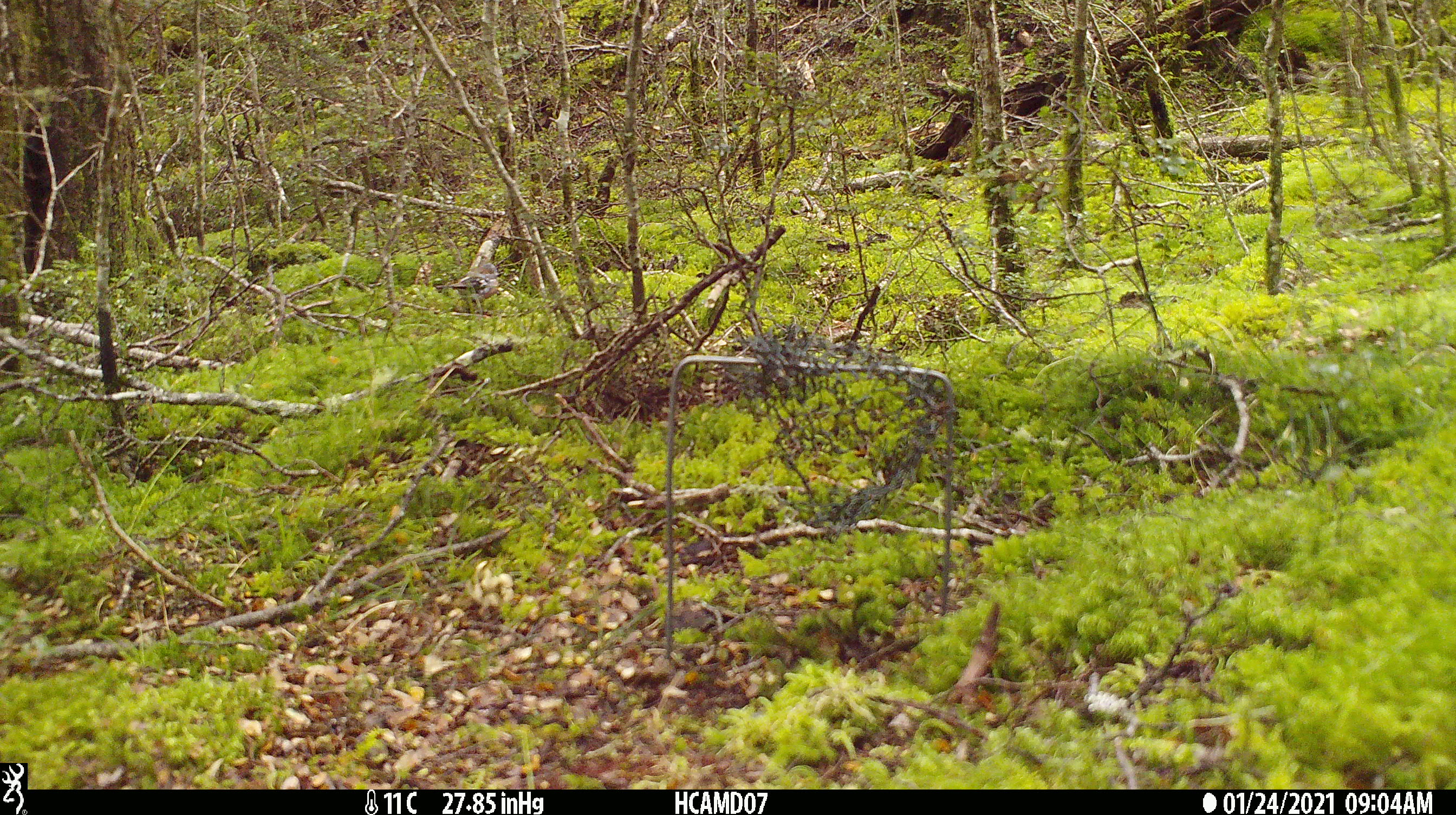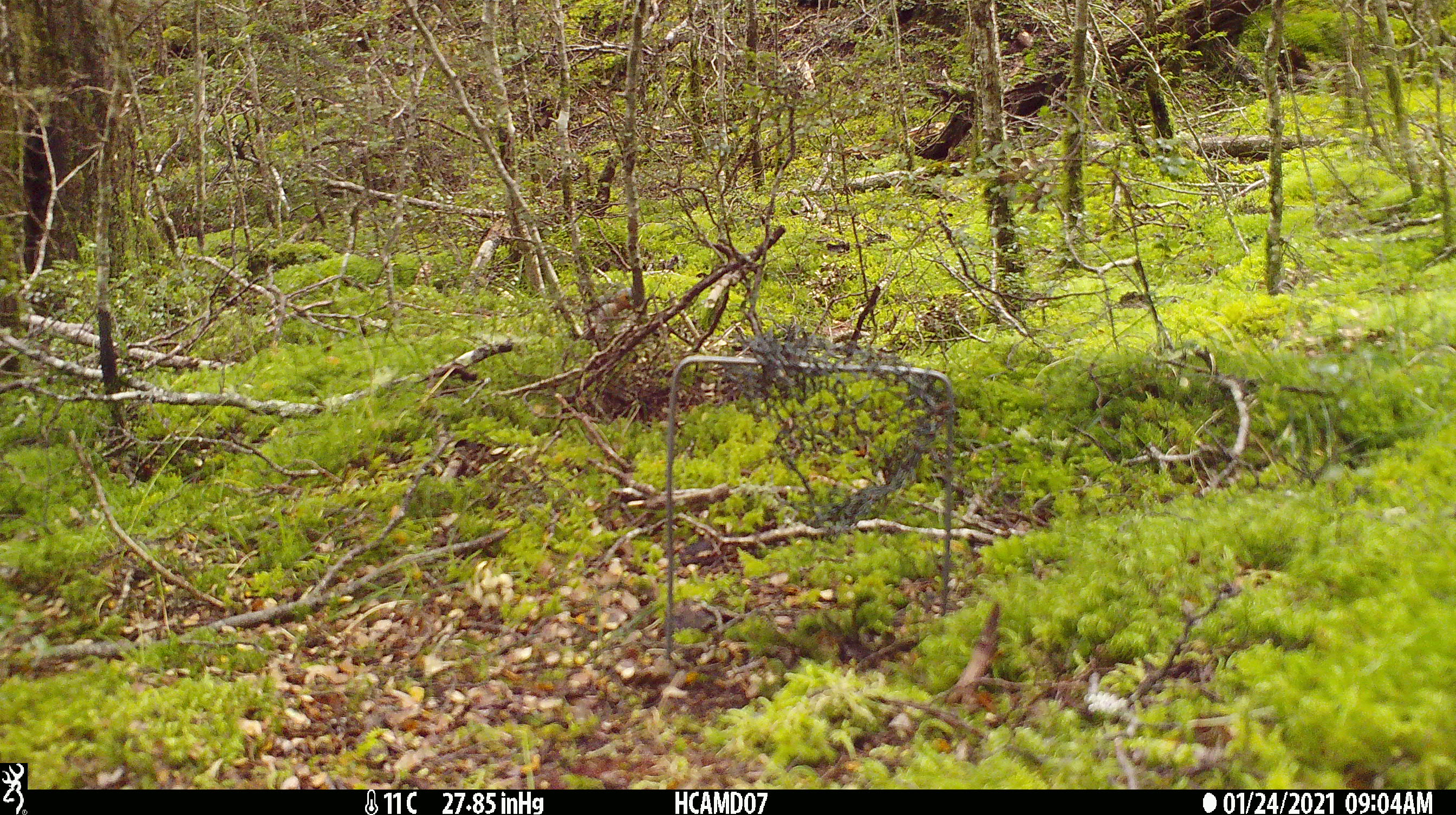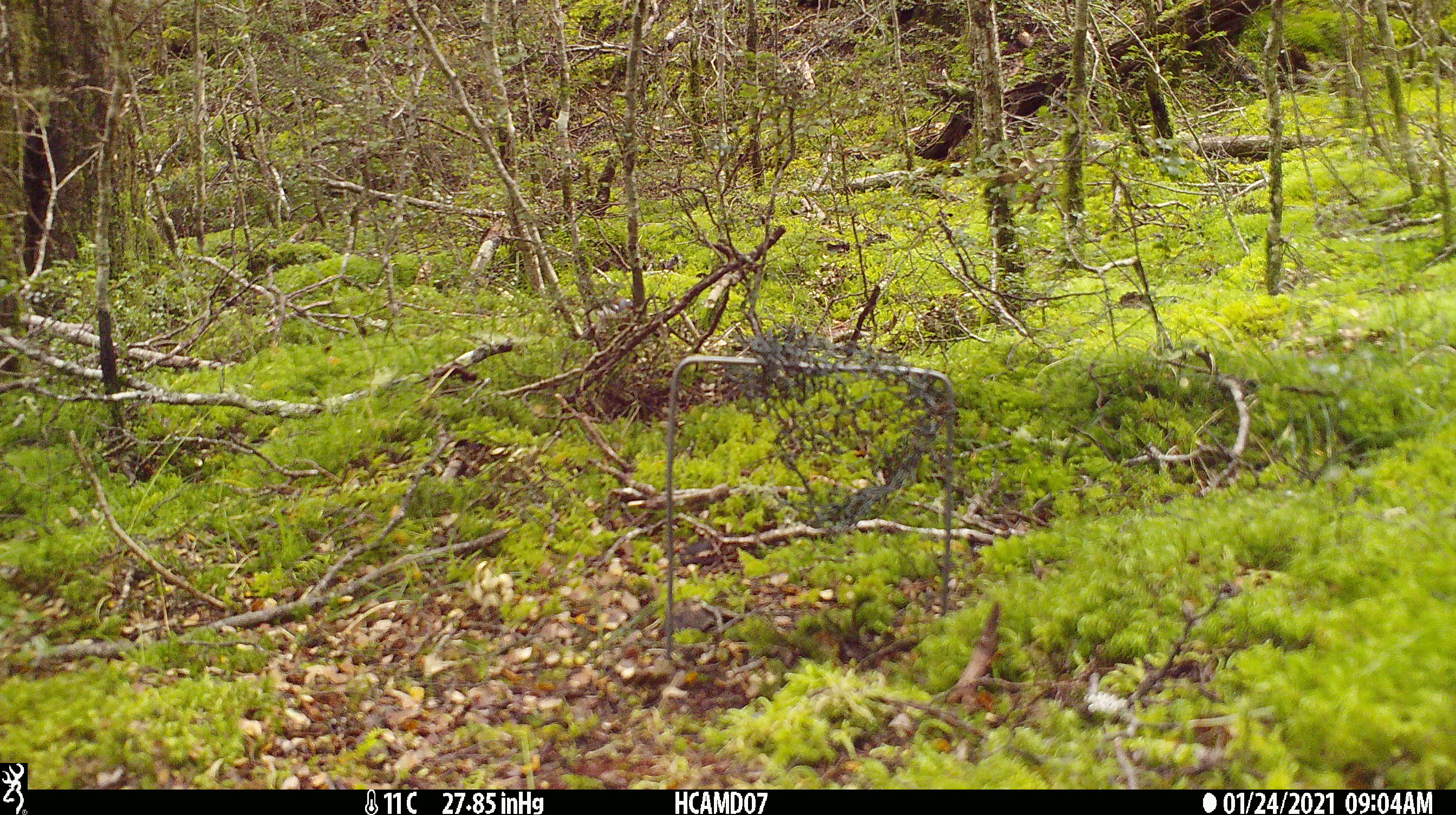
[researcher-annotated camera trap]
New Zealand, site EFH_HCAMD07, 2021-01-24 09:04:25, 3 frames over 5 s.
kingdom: Animalia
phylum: Chordata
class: Aves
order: Passeriformes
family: Fringillidae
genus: Fringilla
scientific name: Fringilla coelebs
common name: common chaffinch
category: chaffinch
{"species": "chaffinch (common chaffinch) (Fringilla coelebs)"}